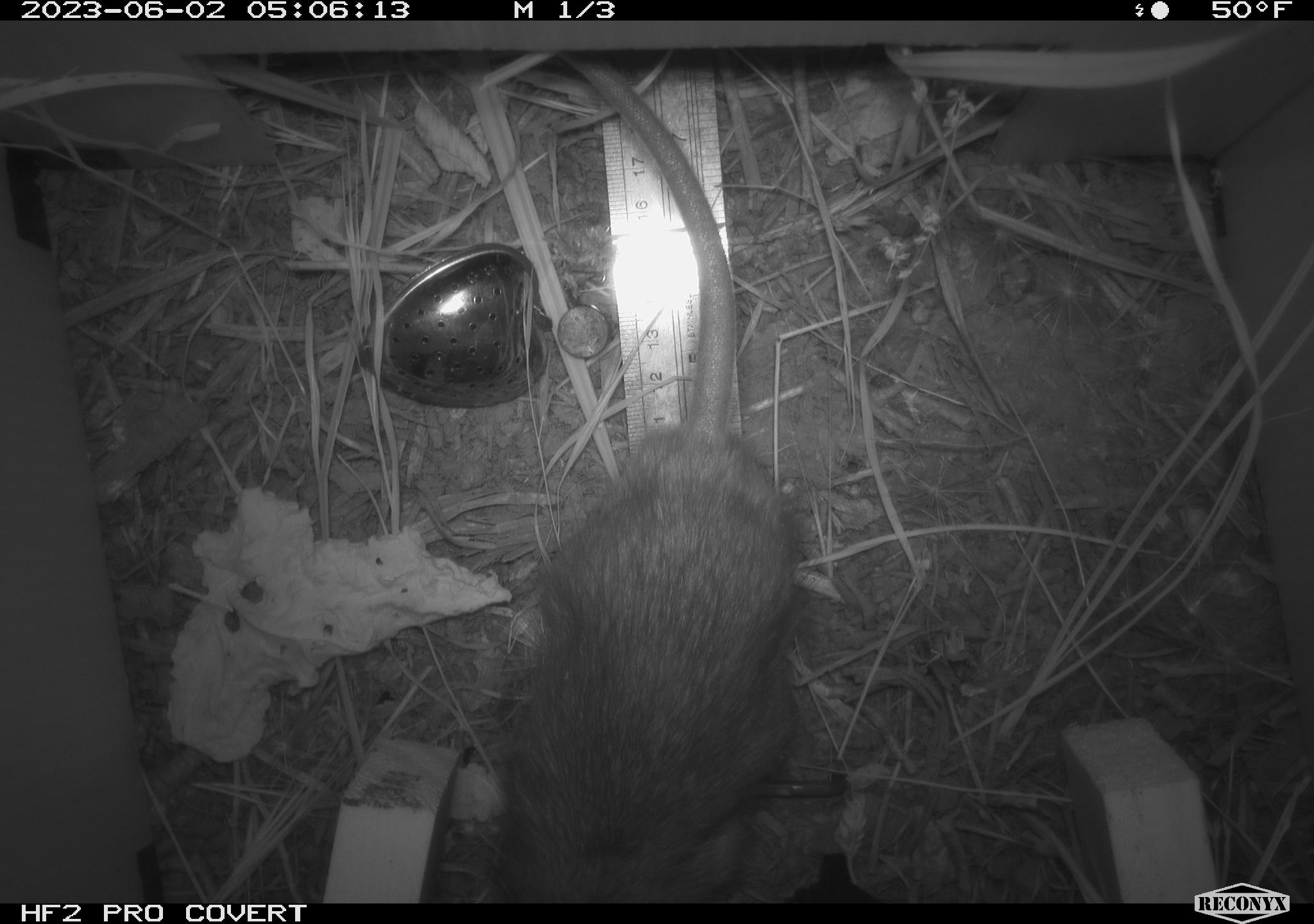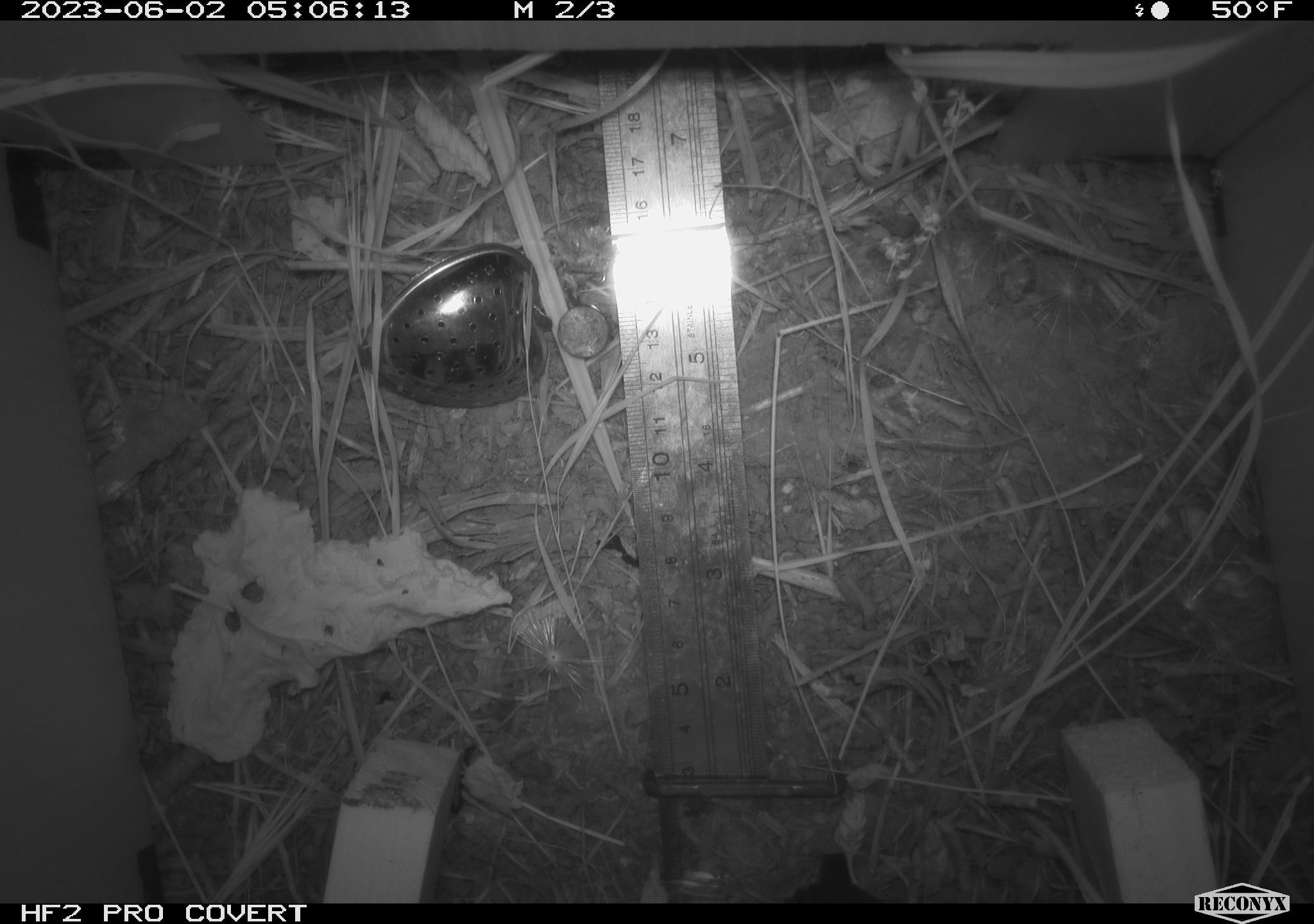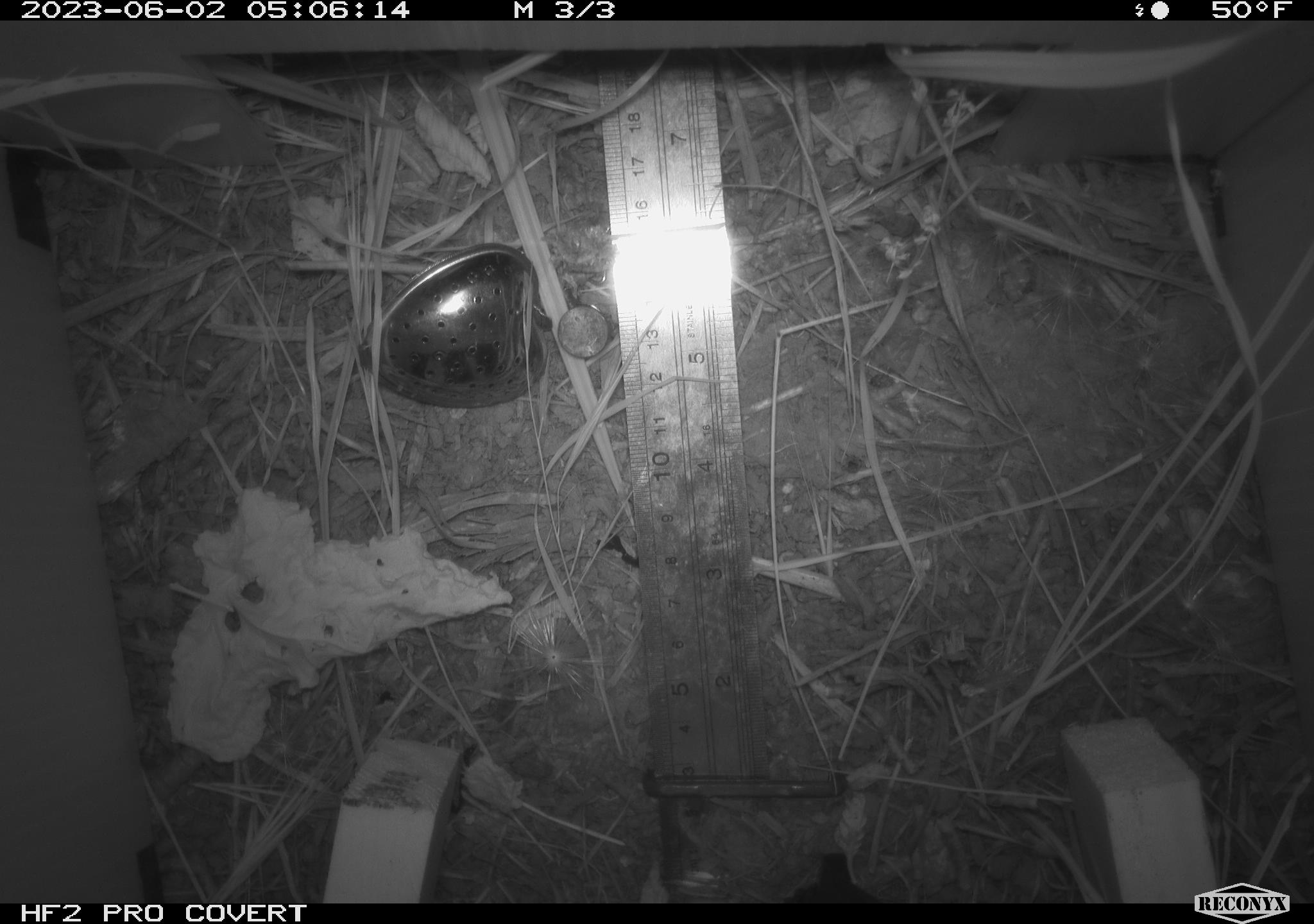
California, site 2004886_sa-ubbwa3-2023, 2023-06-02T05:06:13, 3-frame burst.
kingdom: Animalia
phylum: Chordata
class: Mammalia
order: Rodentia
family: Muridae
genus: Rattus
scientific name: Rattus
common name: rat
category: rattus species